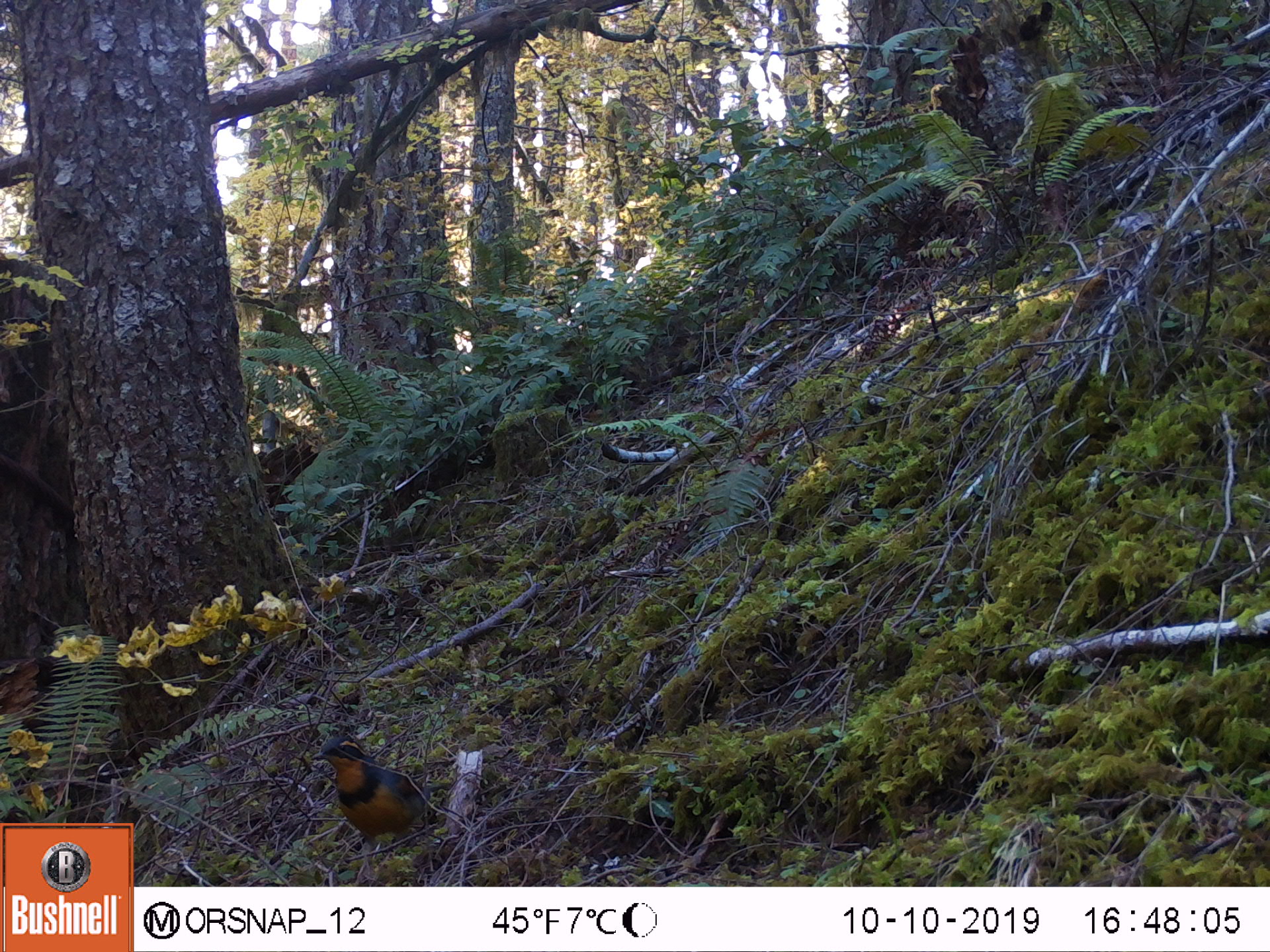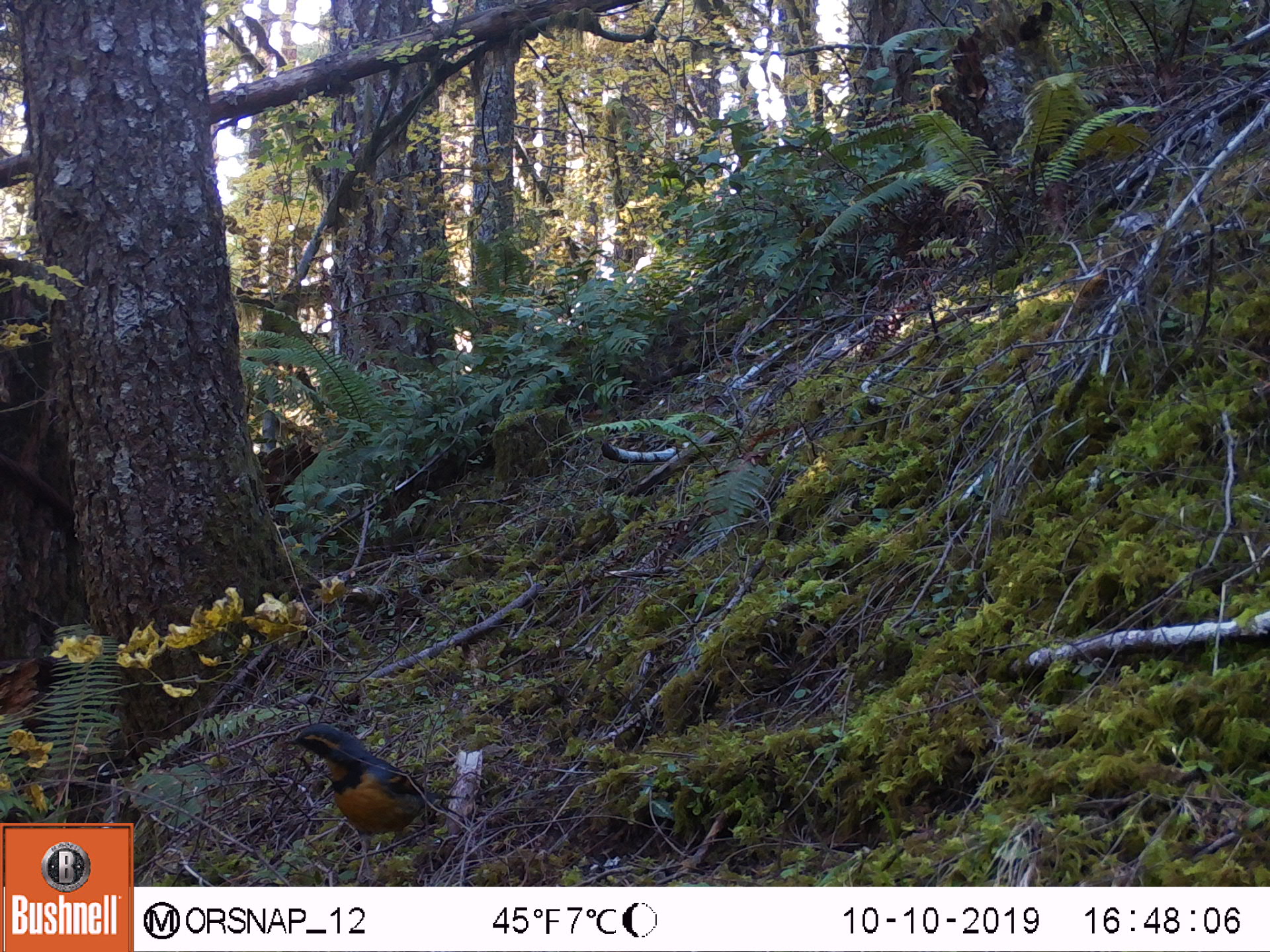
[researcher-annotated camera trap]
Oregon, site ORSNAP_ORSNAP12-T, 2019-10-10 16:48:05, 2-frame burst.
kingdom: Animalia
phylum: Chordata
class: Aves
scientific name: Aves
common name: bird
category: other bird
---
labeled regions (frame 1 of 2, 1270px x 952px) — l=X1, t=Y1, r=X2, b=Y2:
other bird: l=300, t=727, r=453, b=873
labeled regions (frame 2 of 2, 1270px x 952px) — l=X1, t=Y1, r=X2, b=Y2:
other bird: l=285, t=704, r=436, b=878